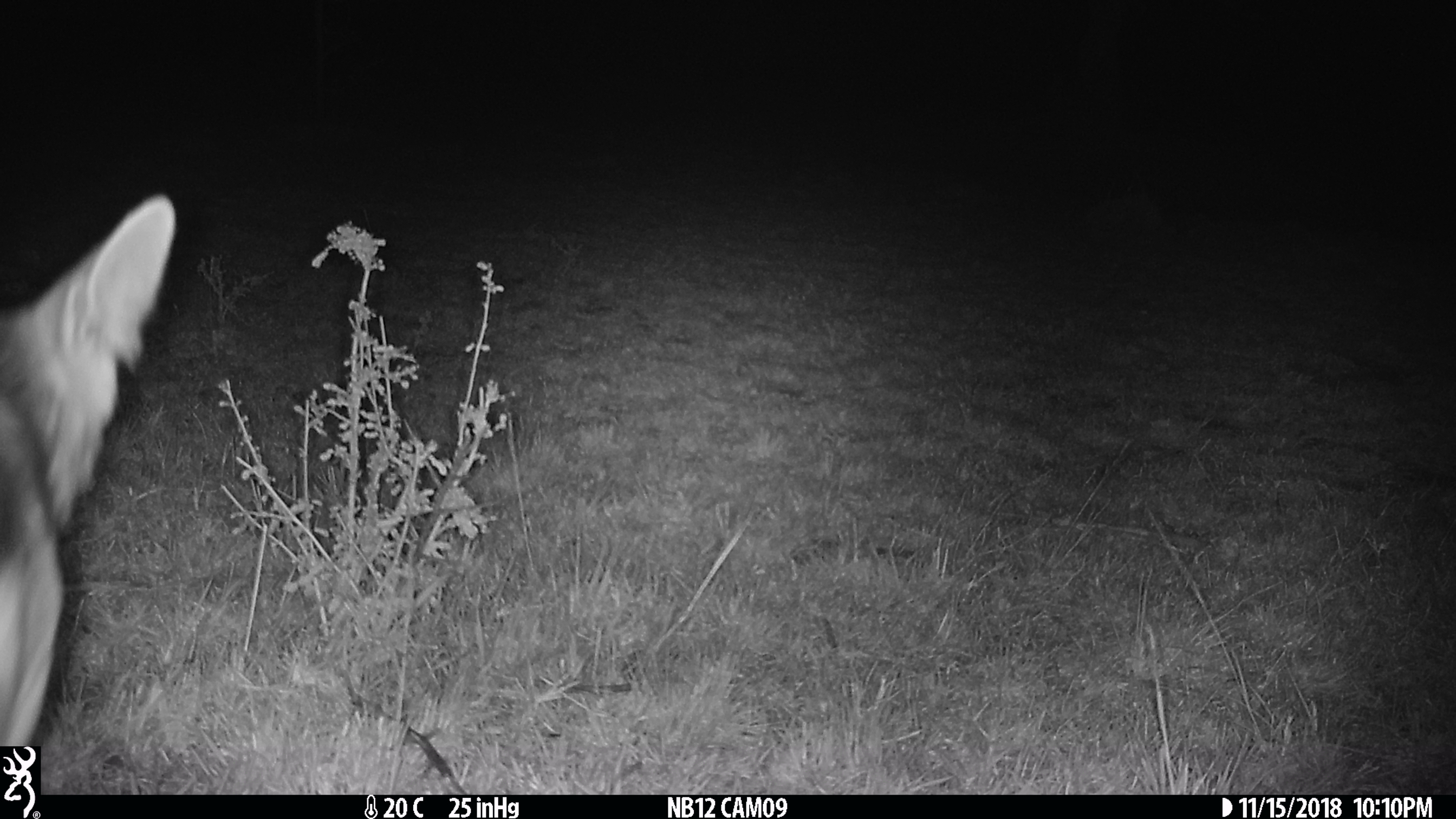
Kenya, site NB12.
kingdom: Animalia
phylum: Chordata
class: Mammalia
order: Carnivora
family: Canidae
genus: Lupulella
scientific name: Lupulella mesomelas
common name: black-backed jackal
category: jackal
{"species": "jackal (black-backed jackal) (Lupulella mesomelas)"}